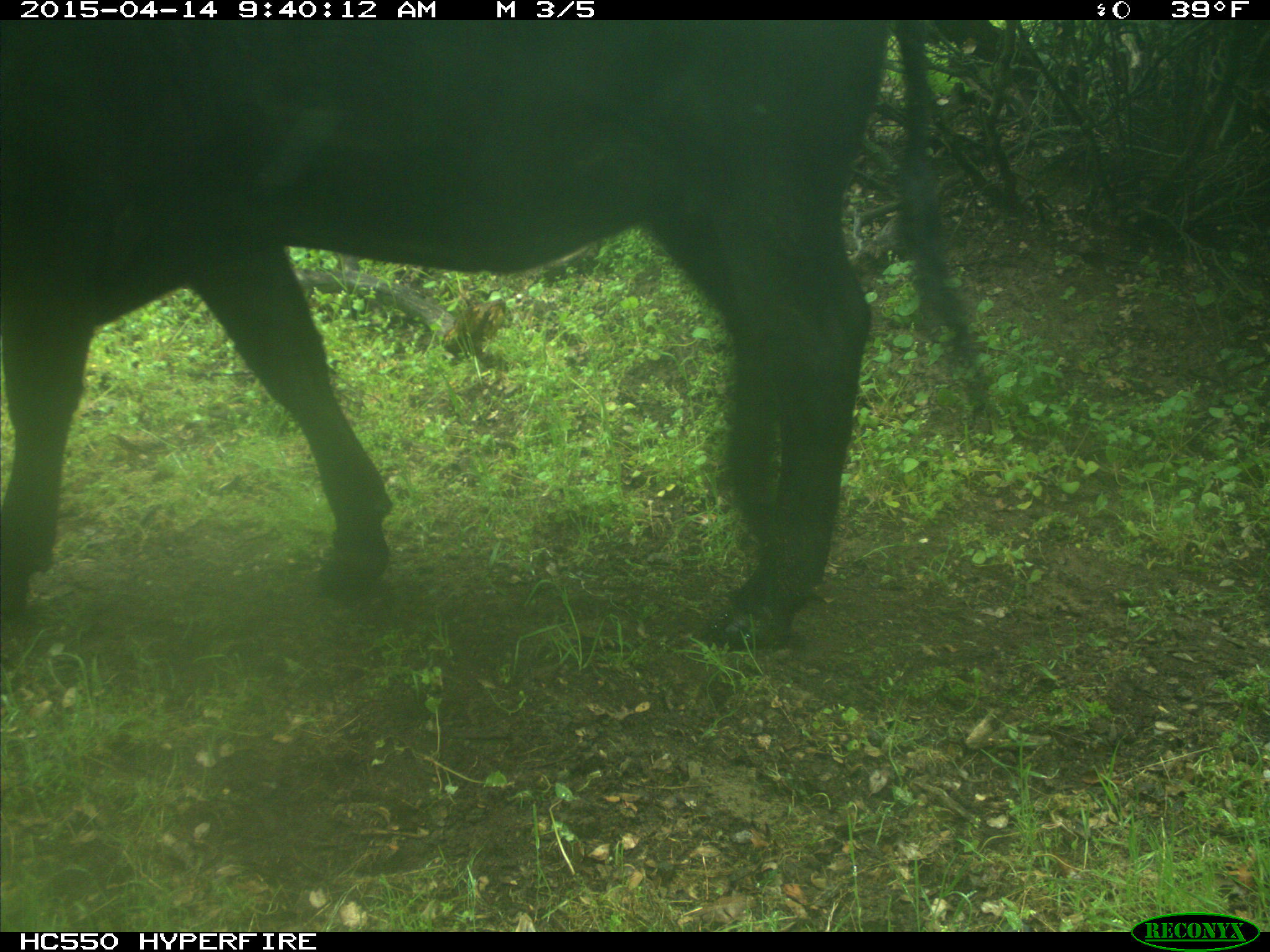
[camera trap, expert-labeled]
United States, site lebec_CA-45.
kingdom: Animalia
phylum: Chordata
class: Mammalia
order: Artiodactyla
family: Bovidae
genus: Bos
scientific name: Bos taurus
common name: domestic cow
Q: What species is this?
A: Bos taurus (domestic cow).